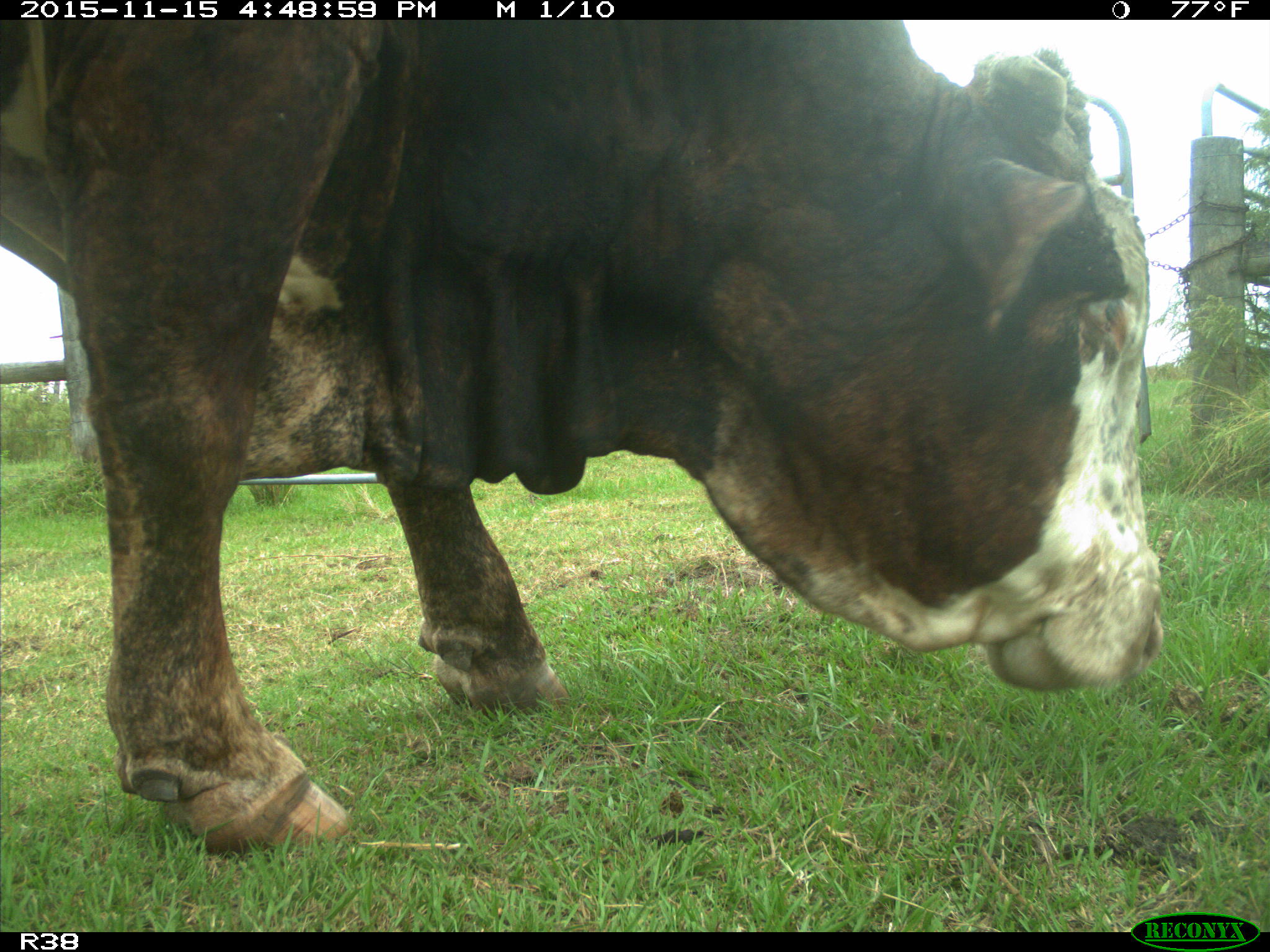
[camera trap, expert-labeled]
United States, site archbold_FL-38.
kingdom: Animalia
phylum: Chordata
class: Mammalia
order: Artiodactyla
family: Bovidae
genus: Bos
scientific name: Bos taurus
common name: domestic cow